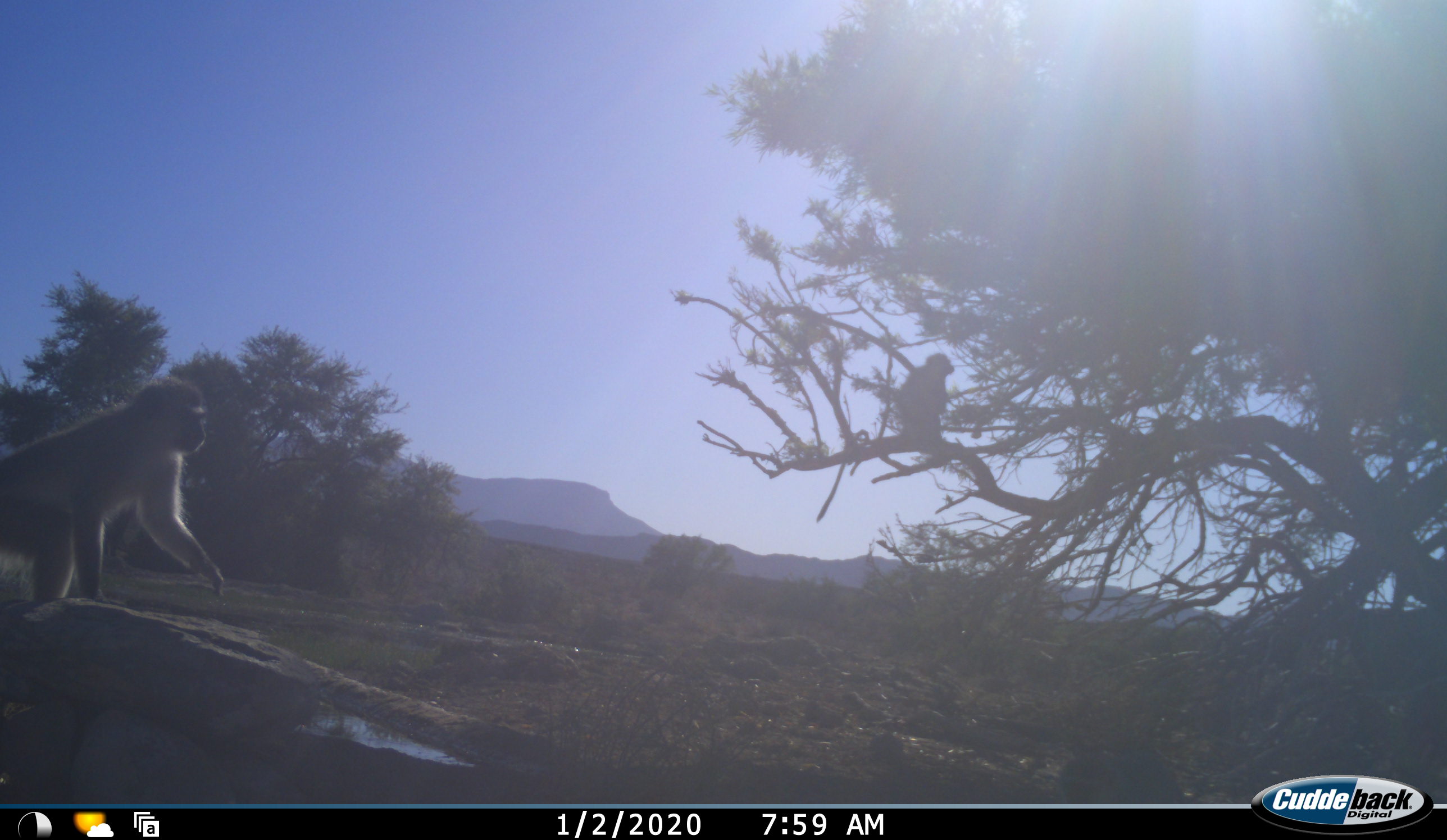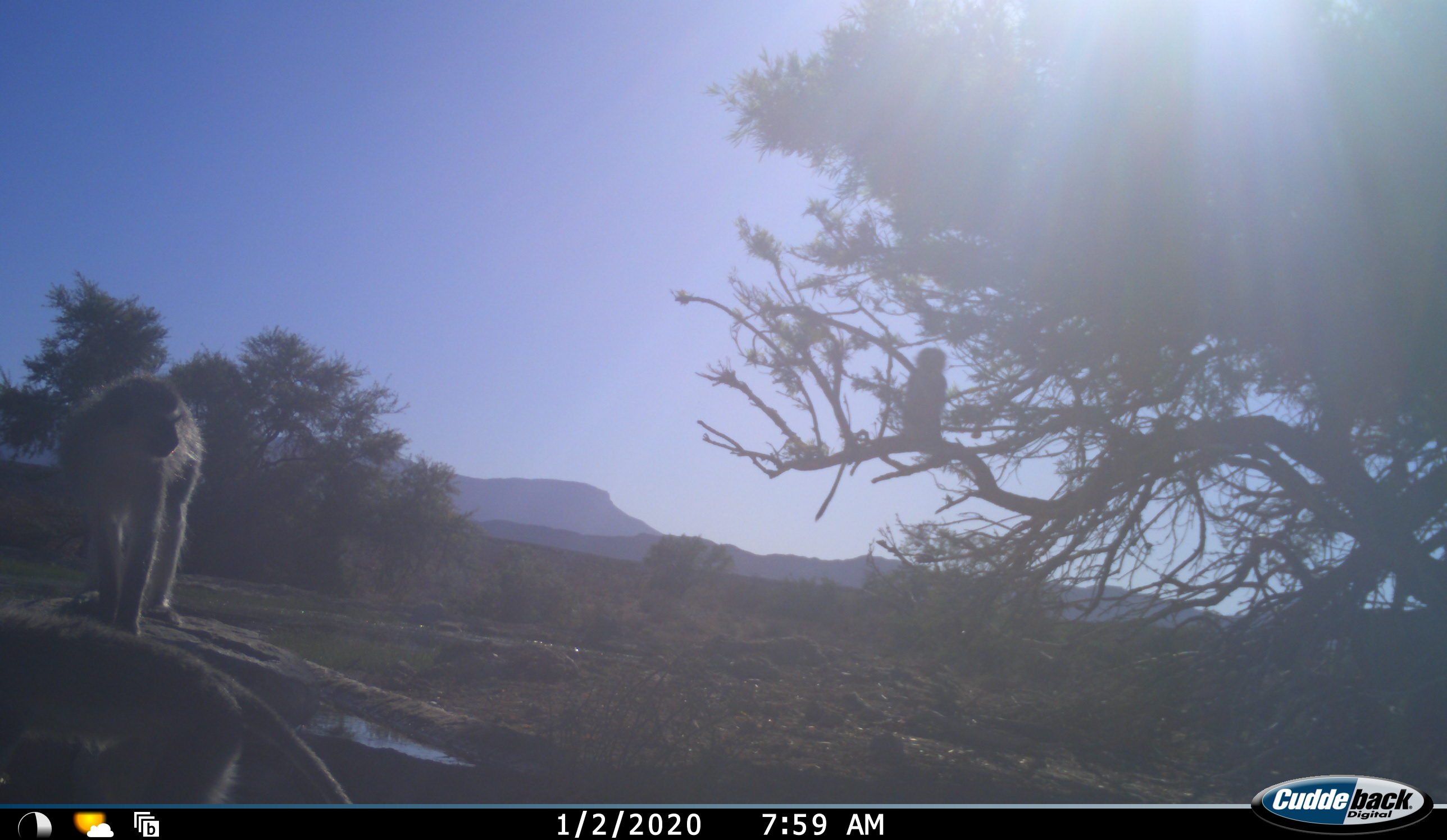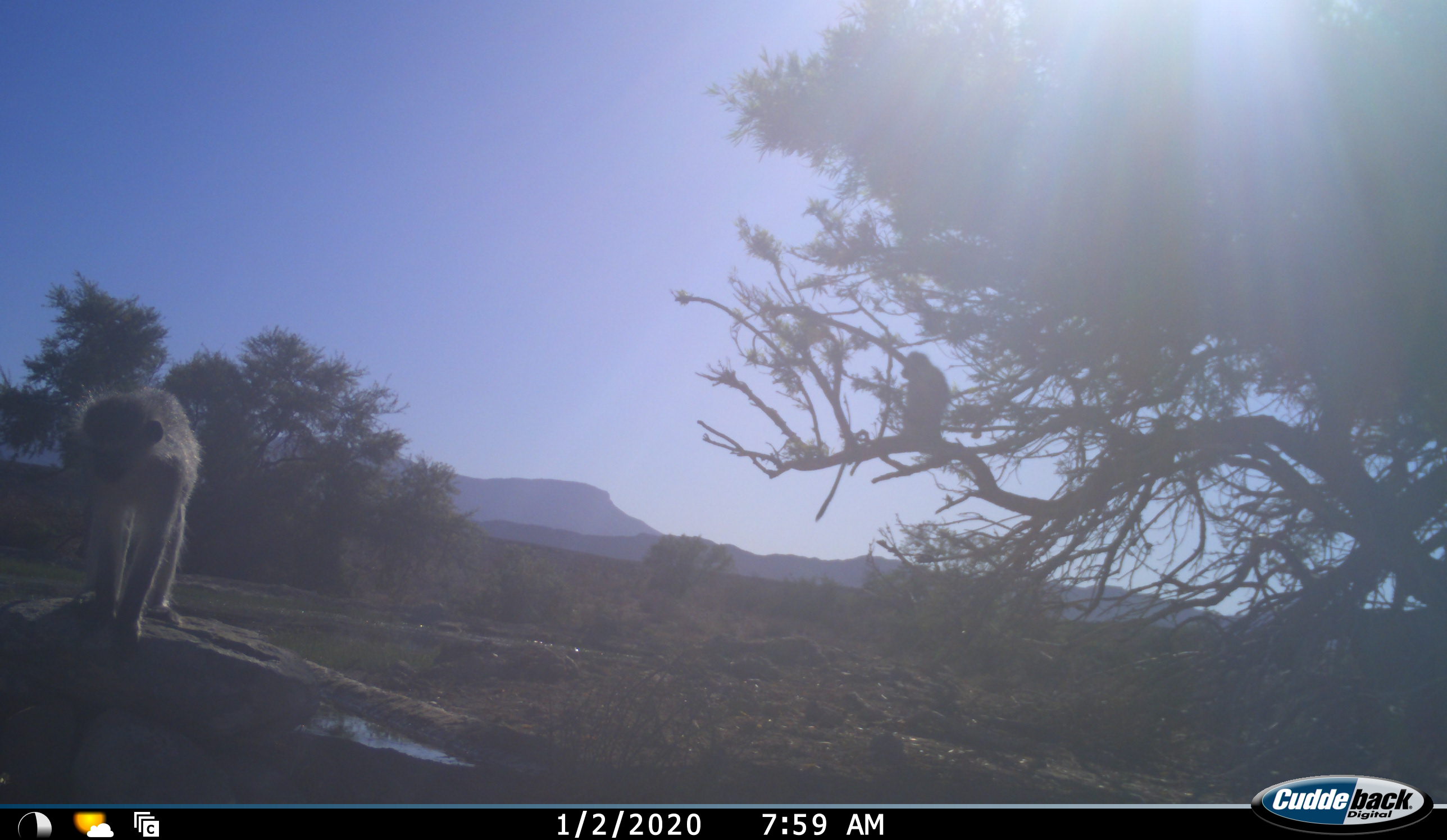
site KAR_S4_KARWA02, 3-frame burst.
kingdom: Animalia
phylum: Chordata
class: Mammalia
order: Primates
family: Cercopithecidae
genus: Chlorocebus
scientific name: Chlorocebus pygerythrus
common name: vervet monkey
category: monkeyvervet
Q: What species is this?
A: Monkeyvervet (vervet monkey) (Chlorocebus pygerythrus).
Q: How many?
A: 3.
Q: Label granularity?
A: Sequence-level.